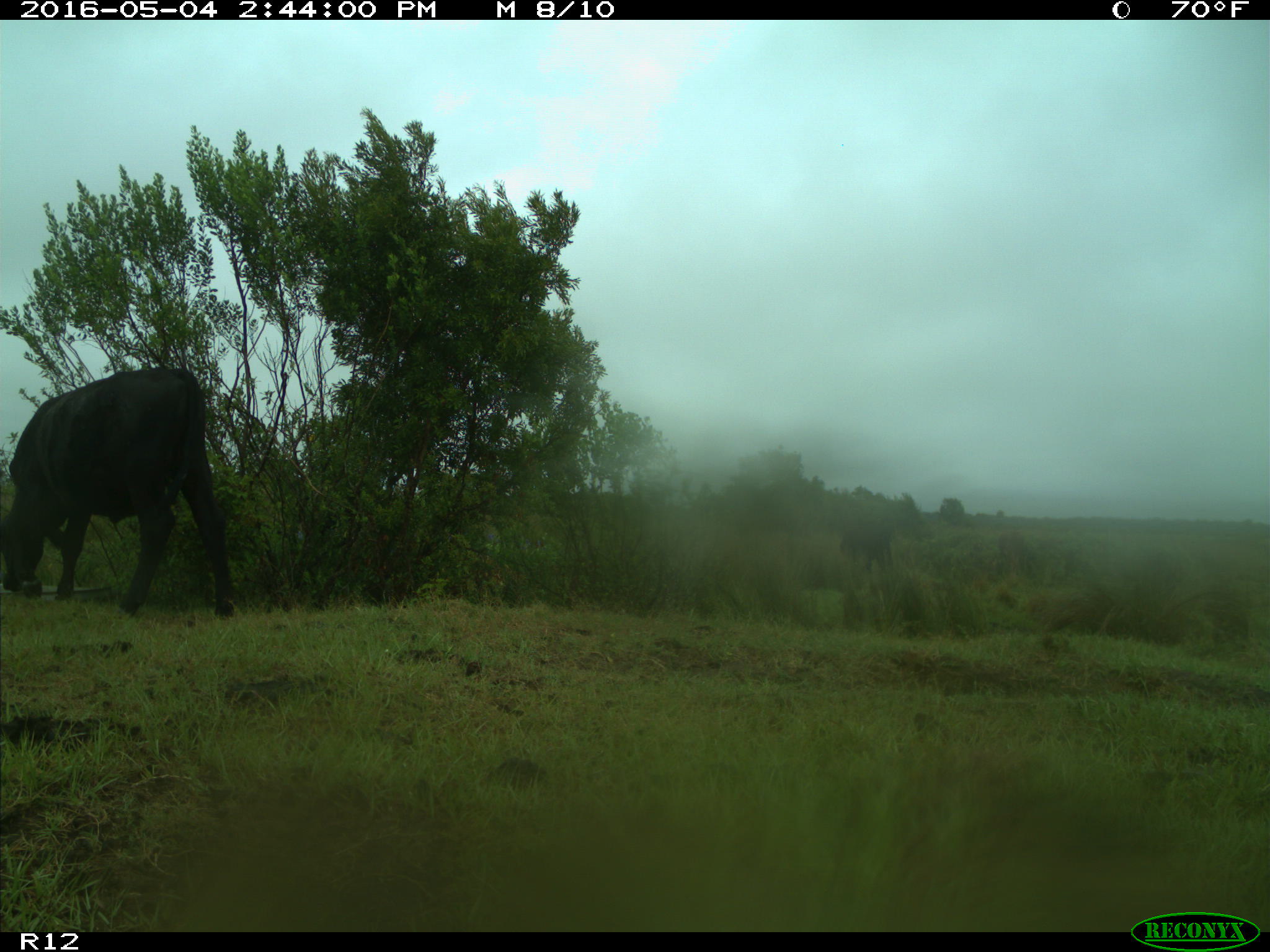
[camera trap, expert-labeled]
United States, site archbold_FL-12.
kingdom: Animalia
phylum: Chordata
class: Mammalia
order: Artiodactyla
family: Bovidae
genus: Bos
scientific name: Bos taurus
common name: domestic cow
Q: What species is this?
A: Bos taurus (domestic cow).